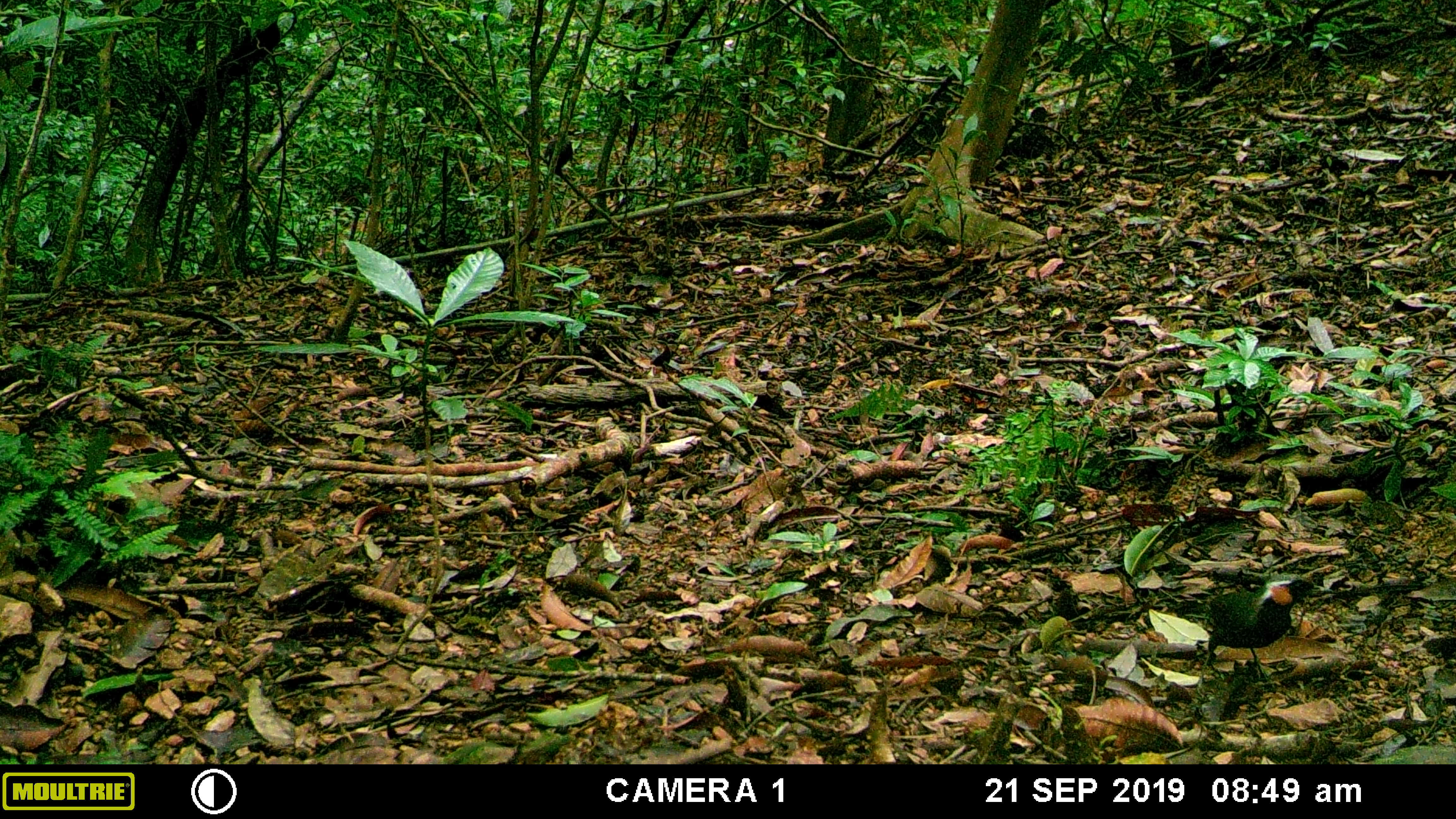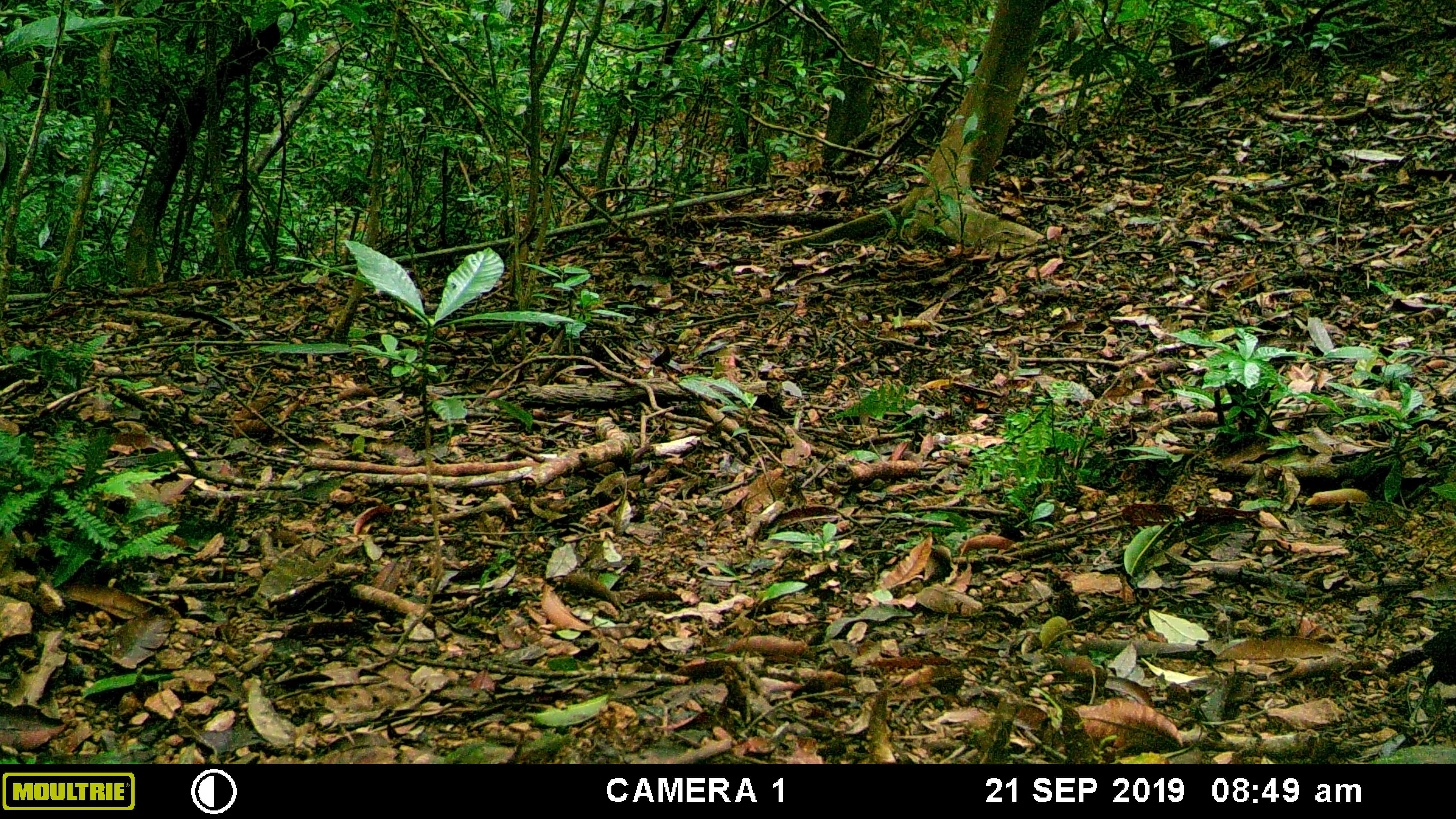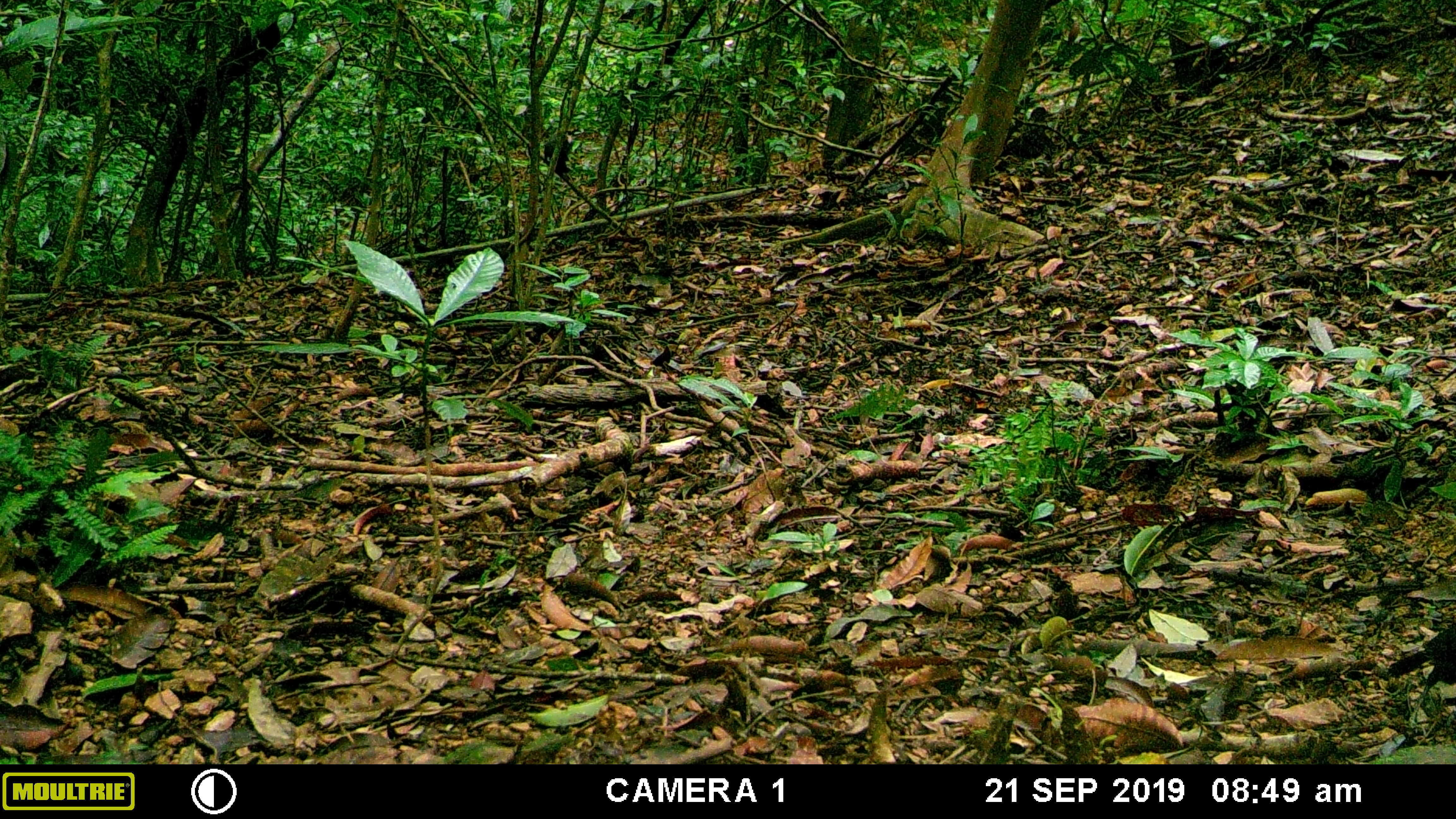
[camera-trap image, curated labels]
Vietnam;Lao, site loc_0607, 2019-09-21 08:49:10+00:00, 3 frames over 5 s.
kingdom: Animalia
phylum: Chordata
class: Aves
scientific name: Aves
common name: bird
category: unidentified bird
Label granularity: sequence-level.